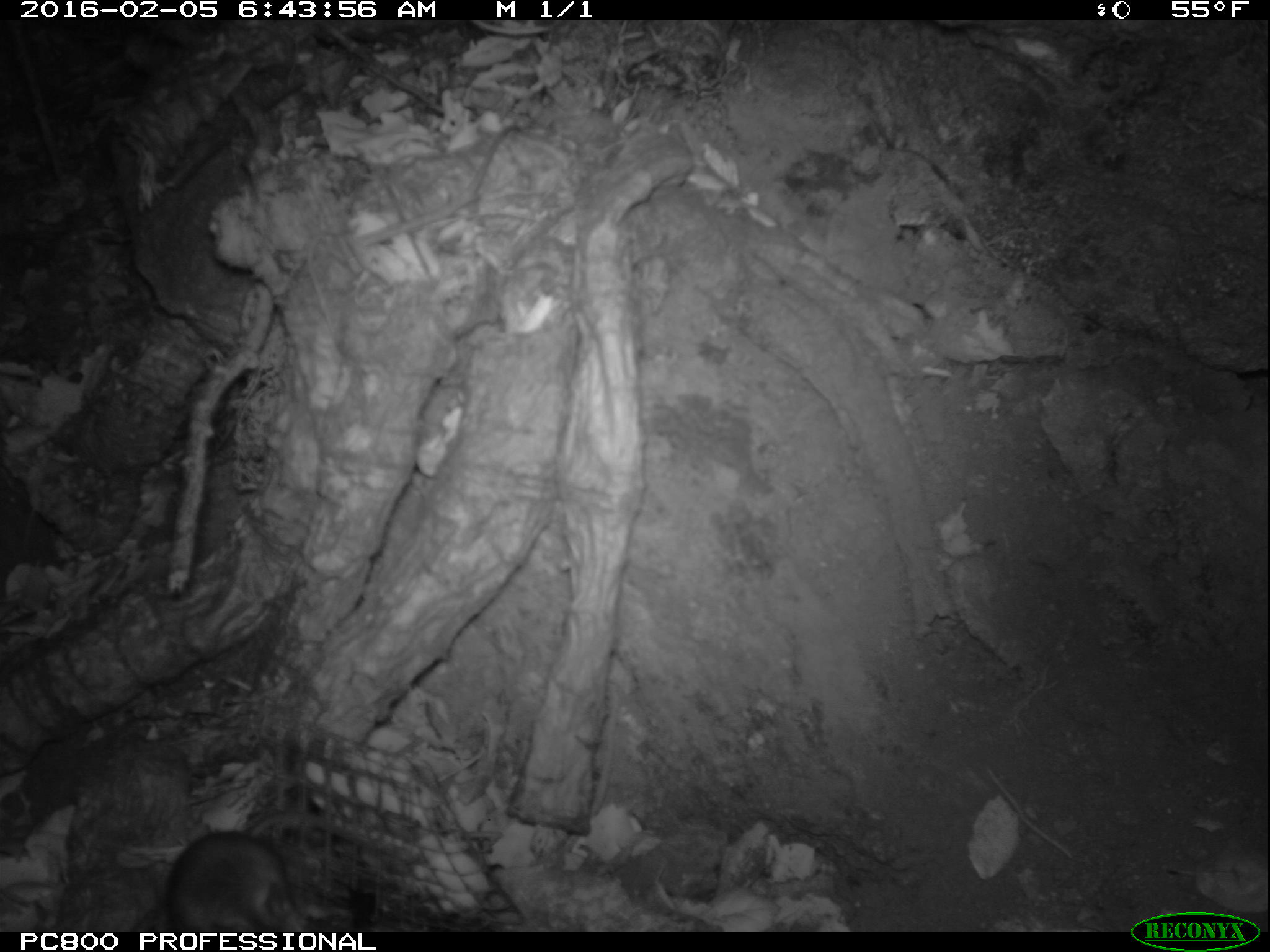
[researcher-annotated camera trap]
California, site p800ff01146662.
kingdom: Animalia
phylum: Chordata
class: Mammalia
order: Rodentia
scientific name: Rodentia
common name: rodent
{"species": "rodent (Rodentia)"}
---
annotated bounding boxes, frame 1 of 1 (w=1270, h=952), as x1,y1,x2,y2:
rodent: 129,831,308,932